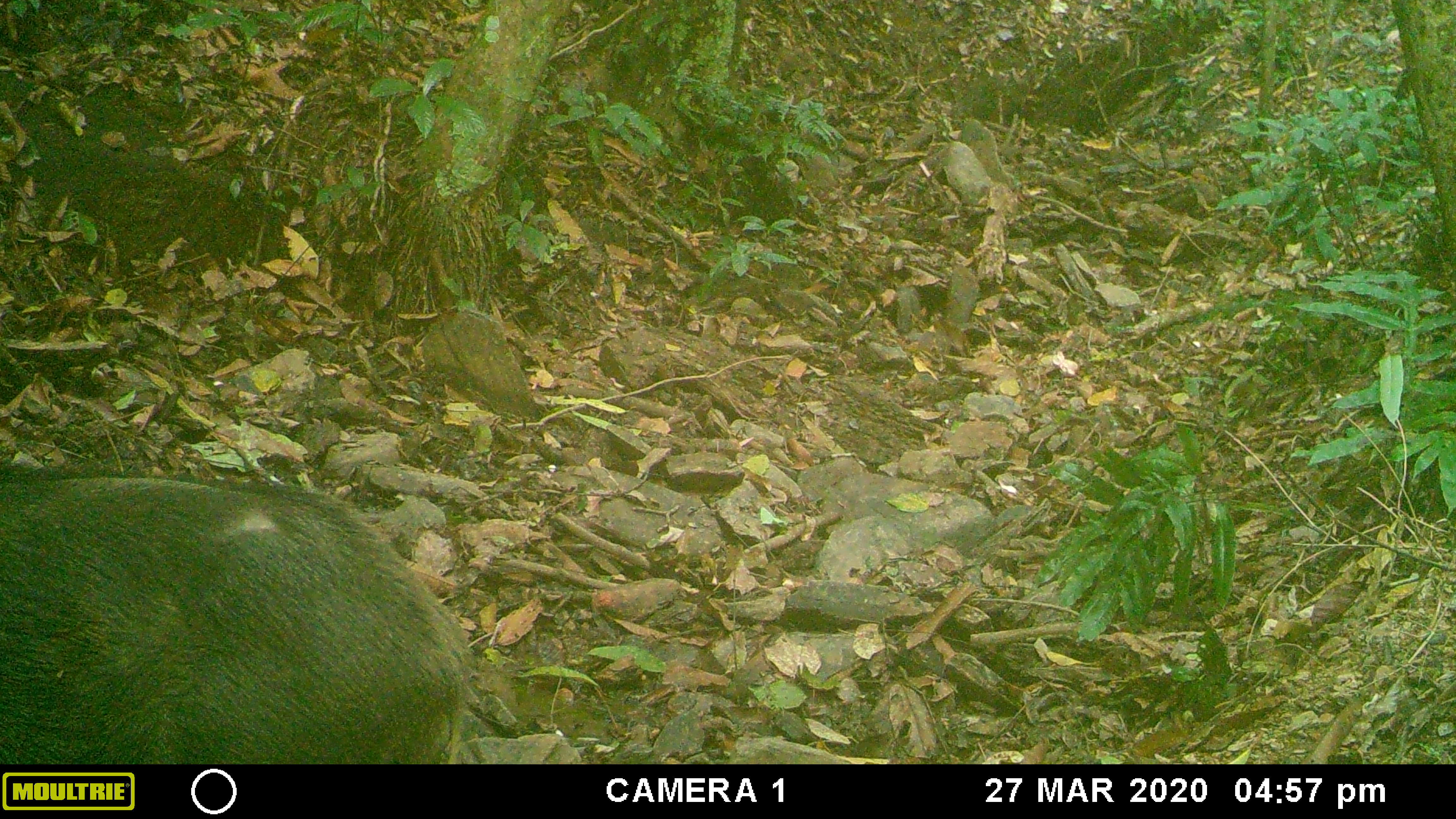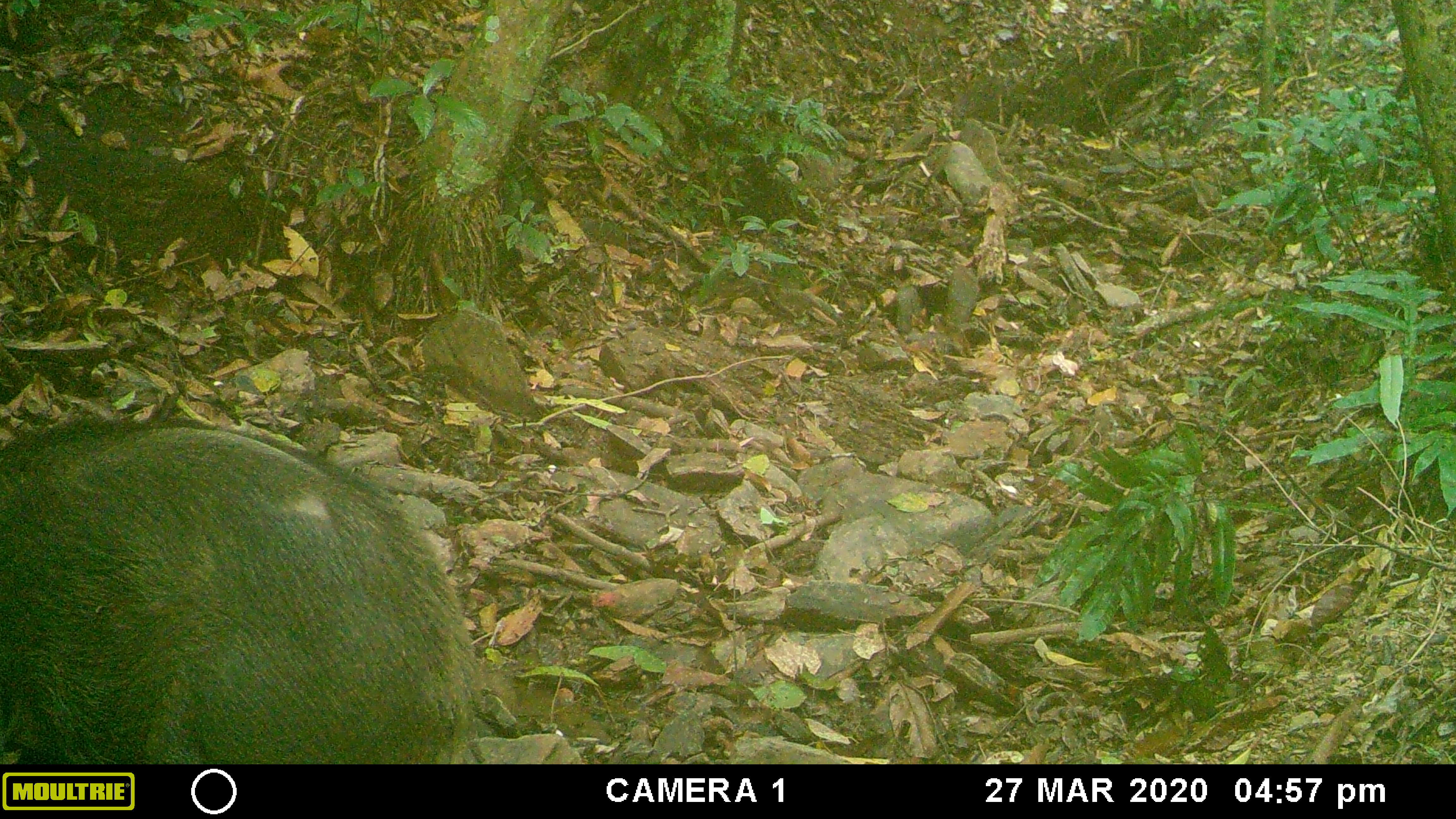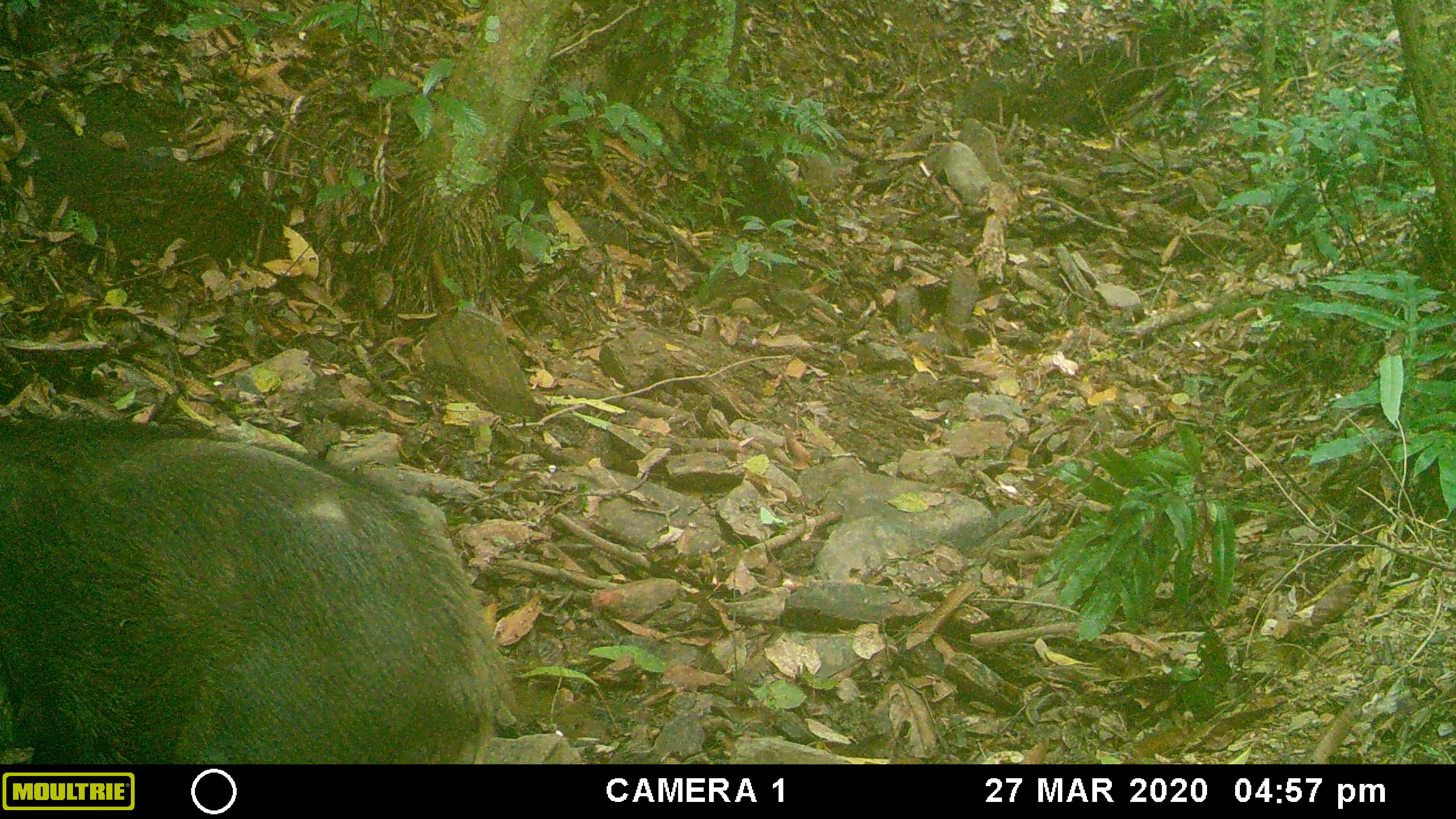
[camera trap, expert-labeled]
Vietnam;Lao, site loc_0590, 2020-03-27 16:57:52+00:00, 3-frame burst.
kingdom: Animalia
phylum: Chordata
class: Mammalia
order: Artiodactyla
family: Suidae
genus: Sus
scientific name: Sus scrofa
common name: eurasian wild pig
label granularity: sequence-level